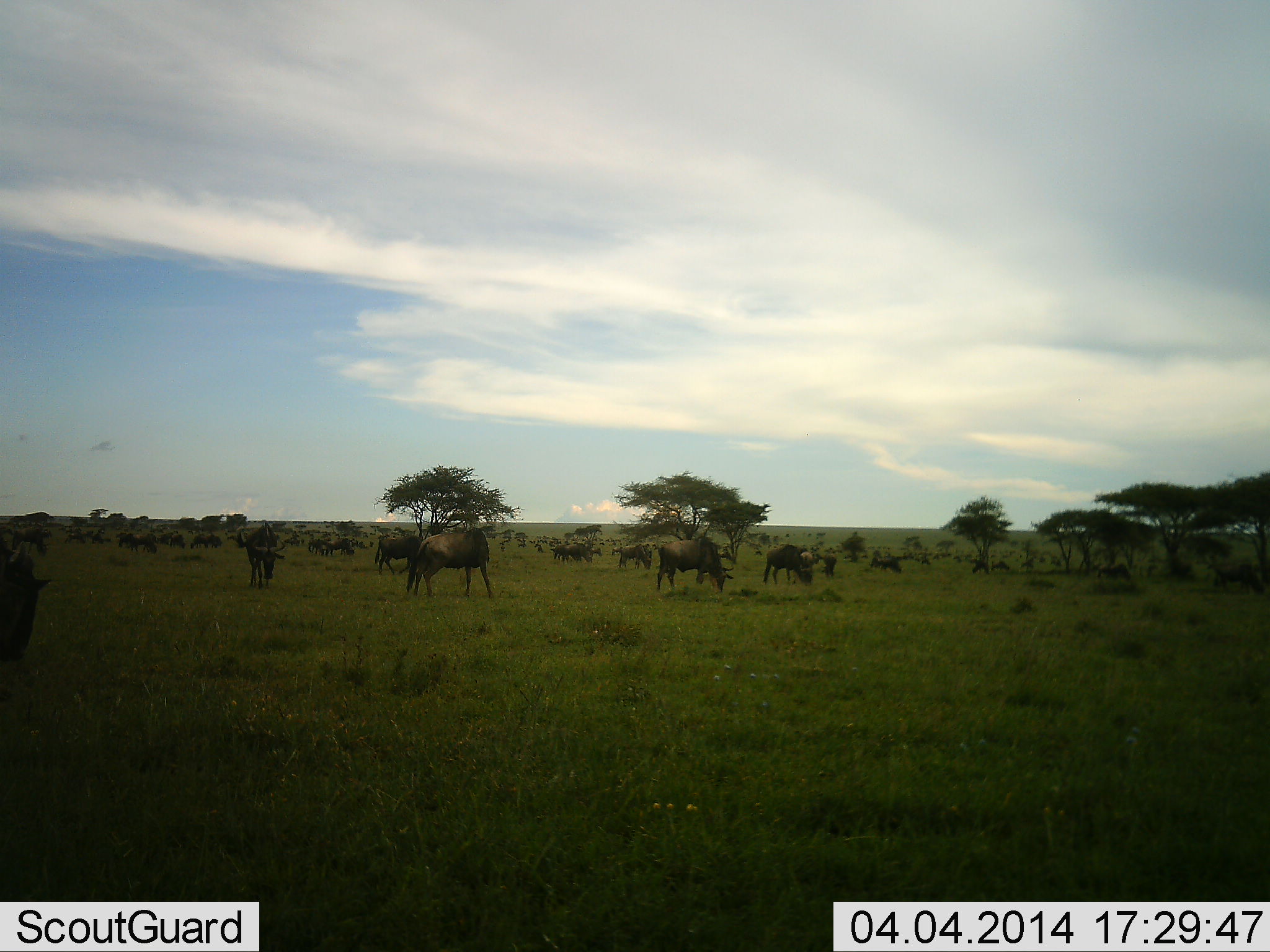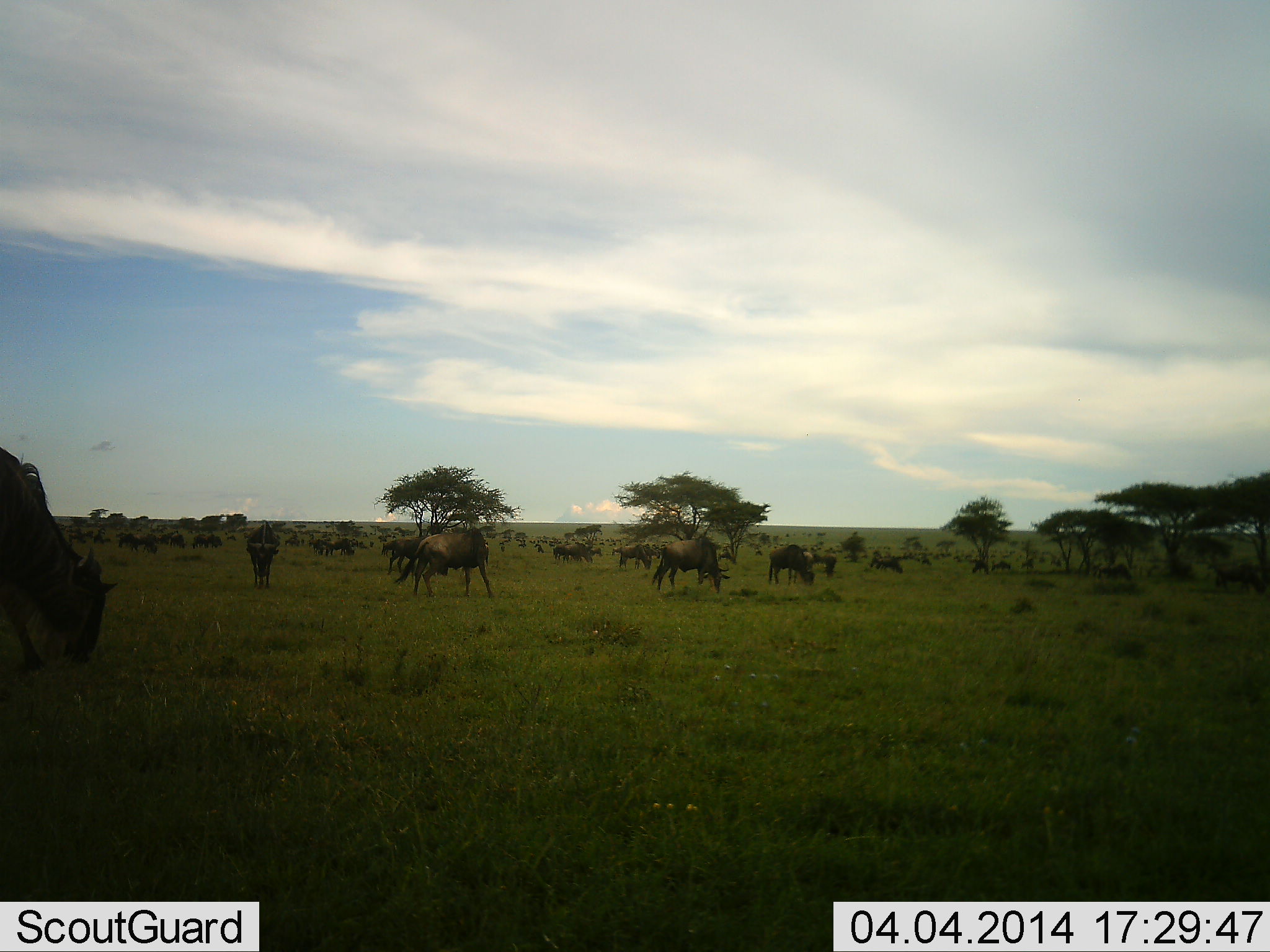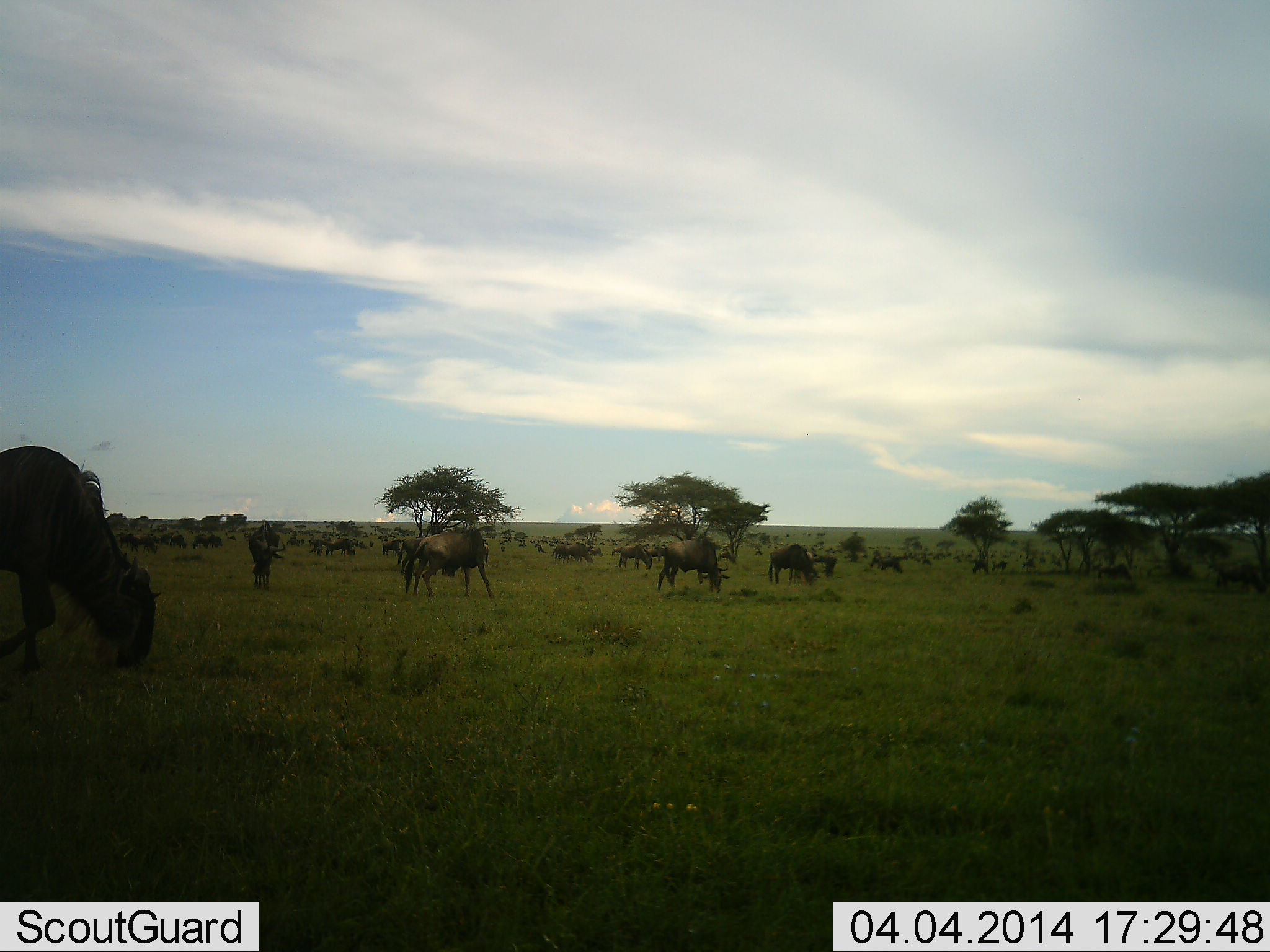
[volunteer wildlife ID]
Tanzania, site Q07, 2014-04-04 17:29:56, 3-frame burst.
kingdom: Animalia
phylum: Chordata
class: Mammalia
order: Artiodactyla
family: Bovidae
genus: Connochaetes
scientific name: Connochaetes taurinus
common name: blue wildebeest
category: wildebeest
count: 11-50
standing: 40%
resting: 0%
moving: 70%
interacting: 0%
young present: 0%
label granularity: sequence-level